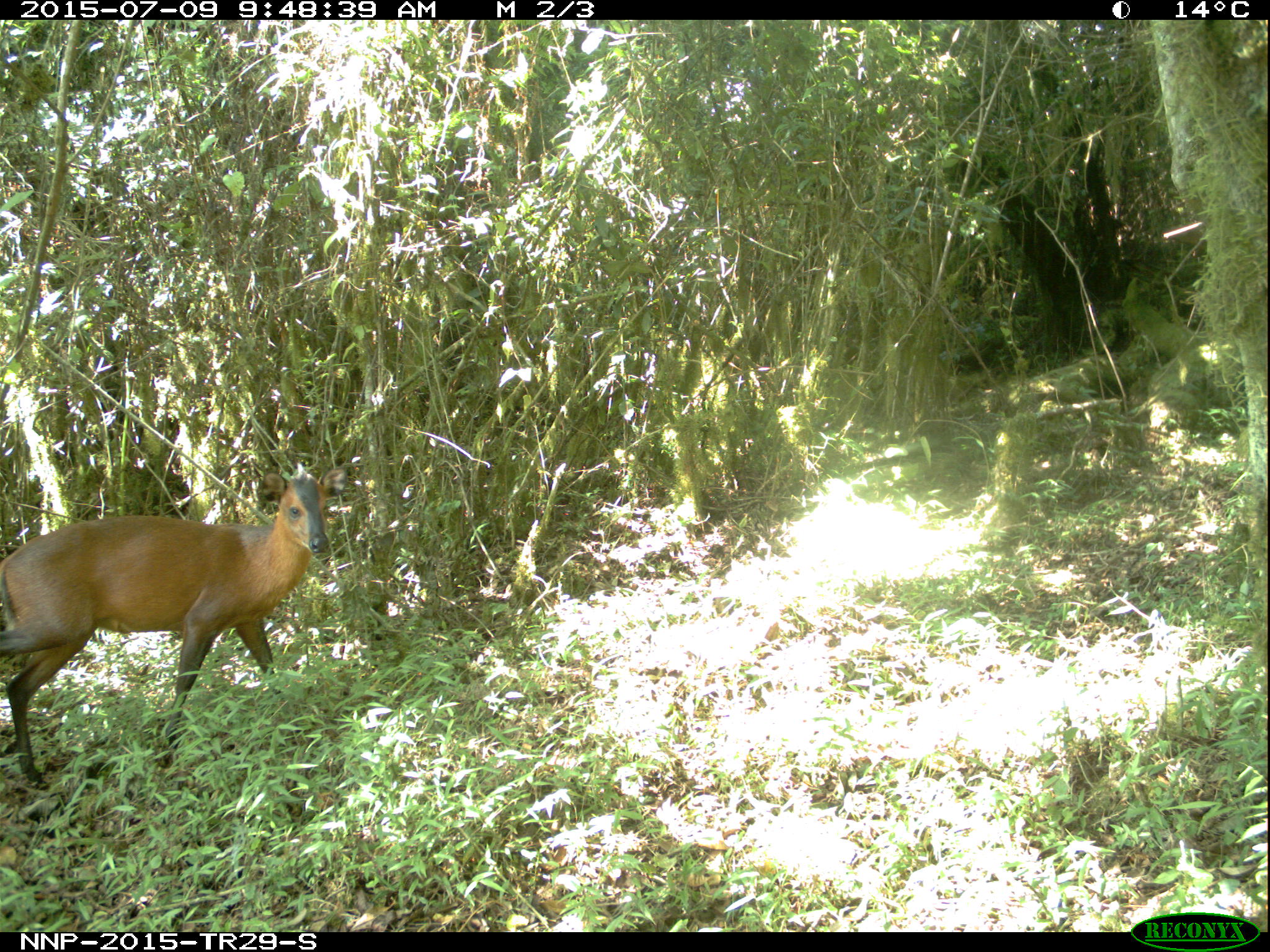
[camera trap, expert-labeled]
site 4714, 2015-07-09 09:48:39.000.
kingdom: Animalia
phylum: Chordata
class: Mammalia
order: Artiodactyla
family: Bovidae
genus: Cephalophus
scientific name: Cephalophus nigrifrons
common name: black-fronted duiker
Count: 1.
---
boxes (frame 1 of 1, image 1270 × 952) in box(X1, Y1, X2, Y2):
cephalophus nigrifrons: box(0, 463, 351, 785)